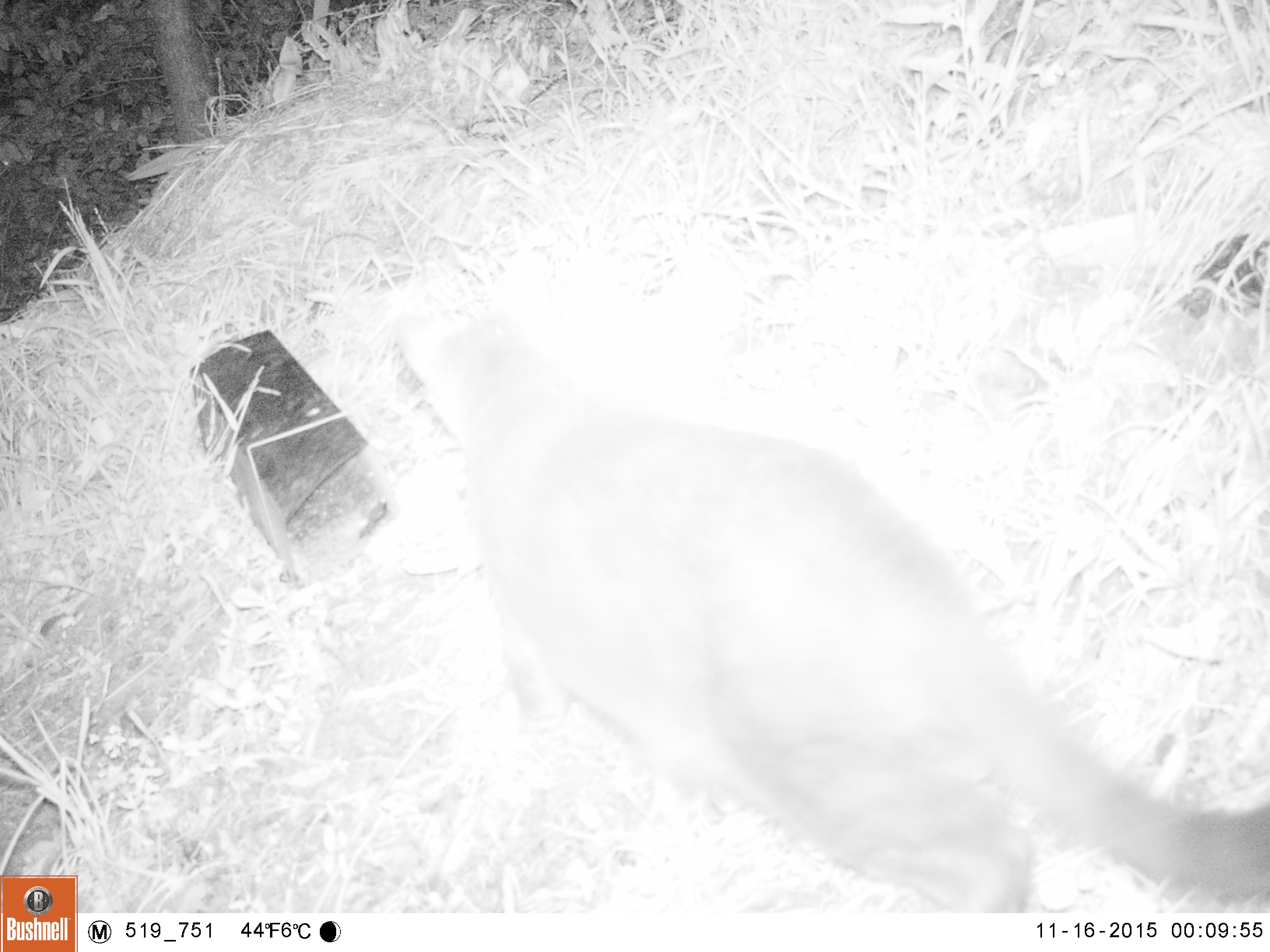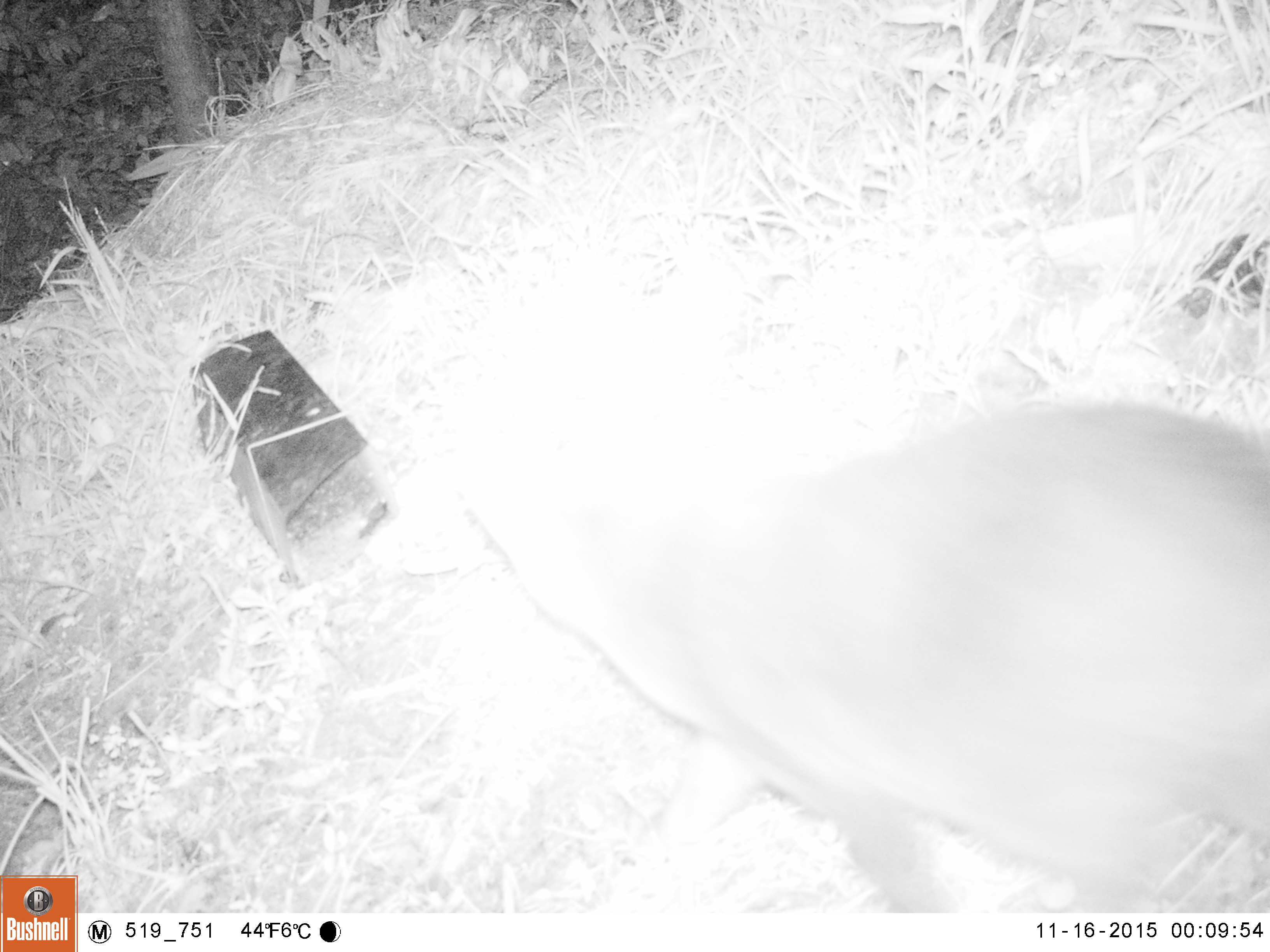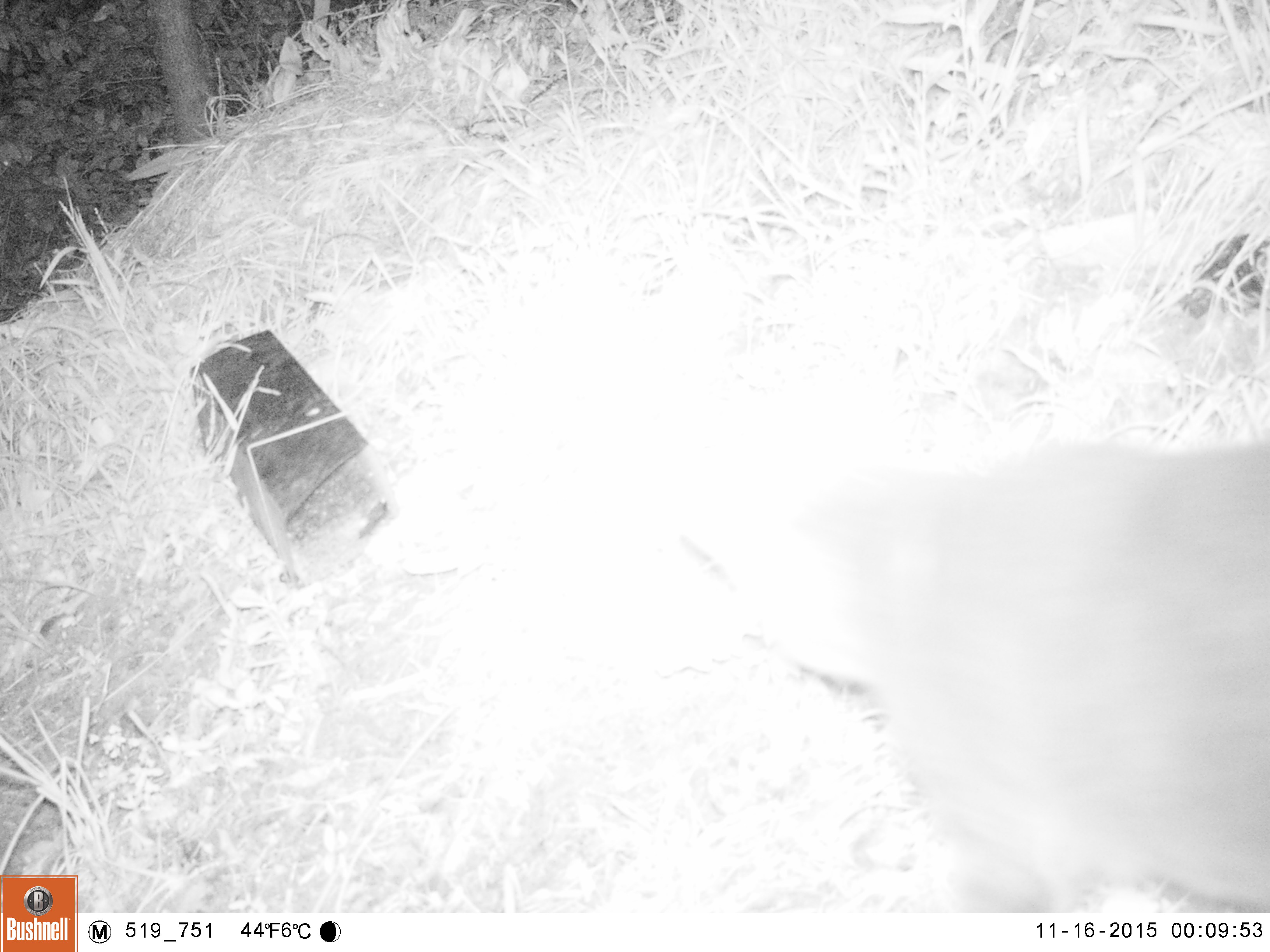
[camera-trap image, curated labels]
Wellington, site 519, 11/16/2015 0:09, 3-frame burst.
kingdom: Animalia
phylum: Chordata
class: Mammalia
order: Carnivora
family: Felidae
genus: Felis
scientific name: Felis catus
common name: cat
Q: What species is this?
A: Cat (Felis catus).